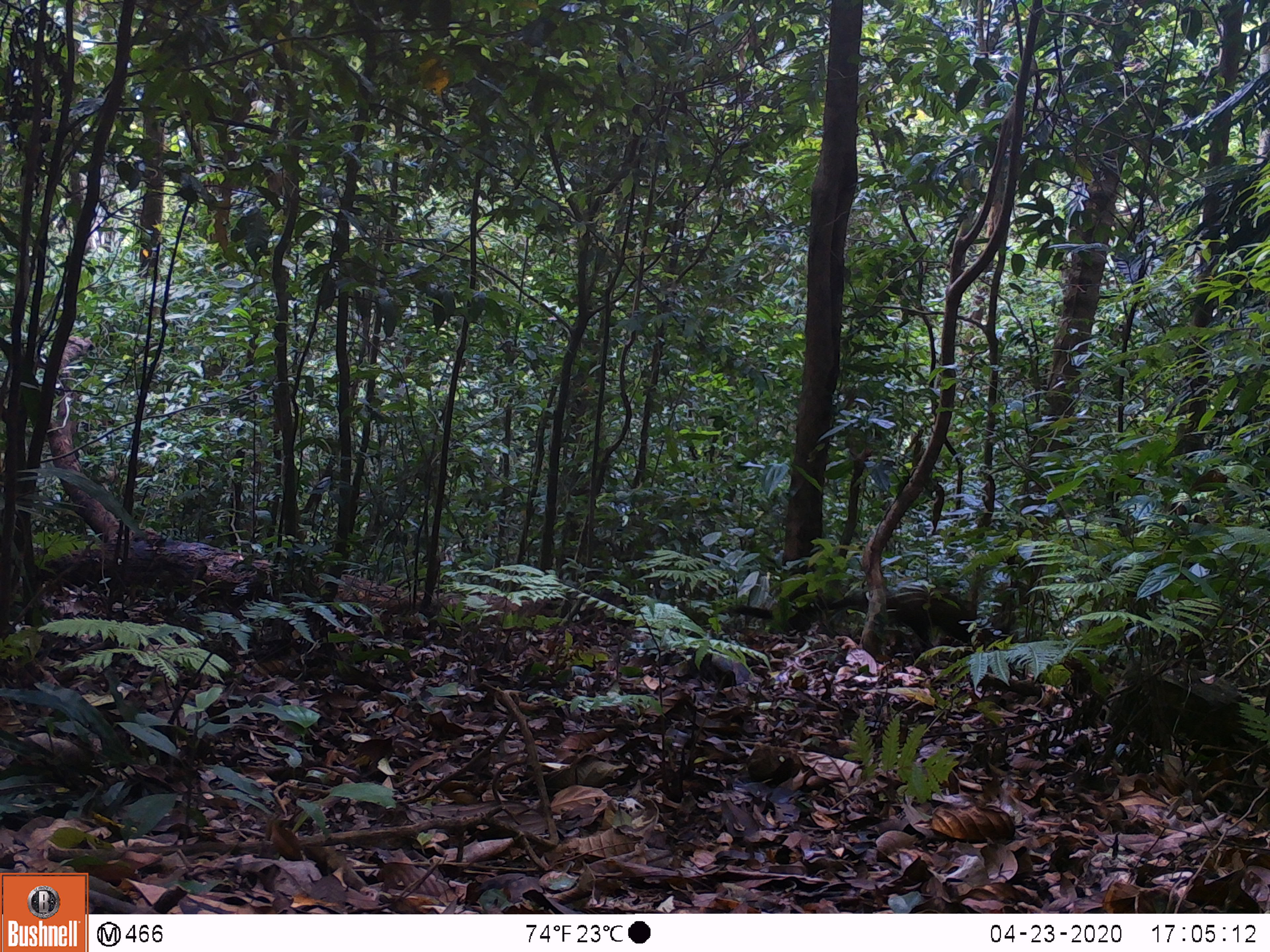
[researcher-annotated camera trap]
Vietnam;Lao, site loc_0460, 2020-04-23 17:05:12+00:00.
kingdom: Animalia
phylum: Chordata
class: Mammalia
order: Carnivora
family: Viverridae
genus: Paradoxurus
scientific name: Paradoxurus hermaphroditus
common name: common palm civet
Common palm civet (Paradoxurus hermaphroditus). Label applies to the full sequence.